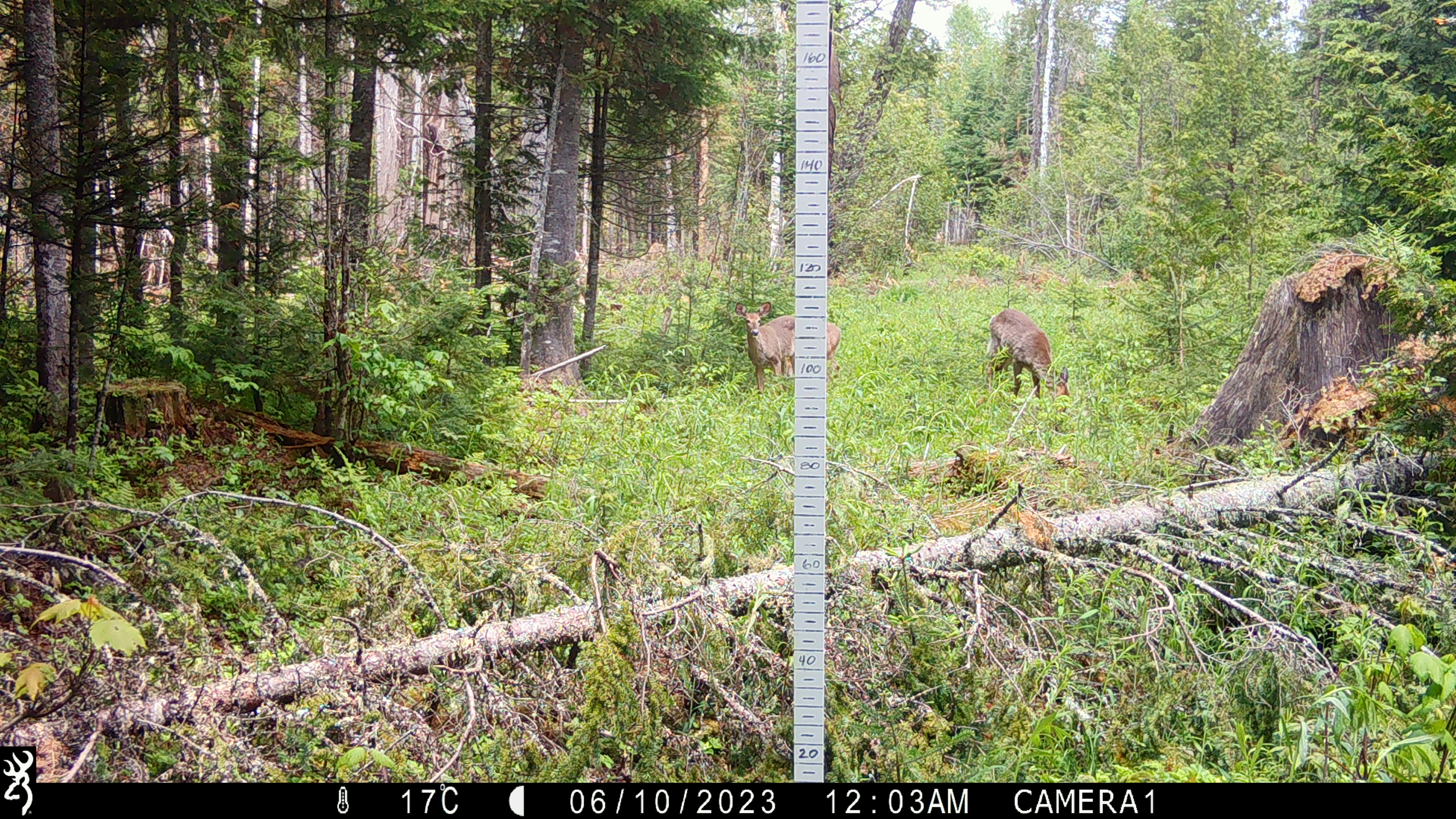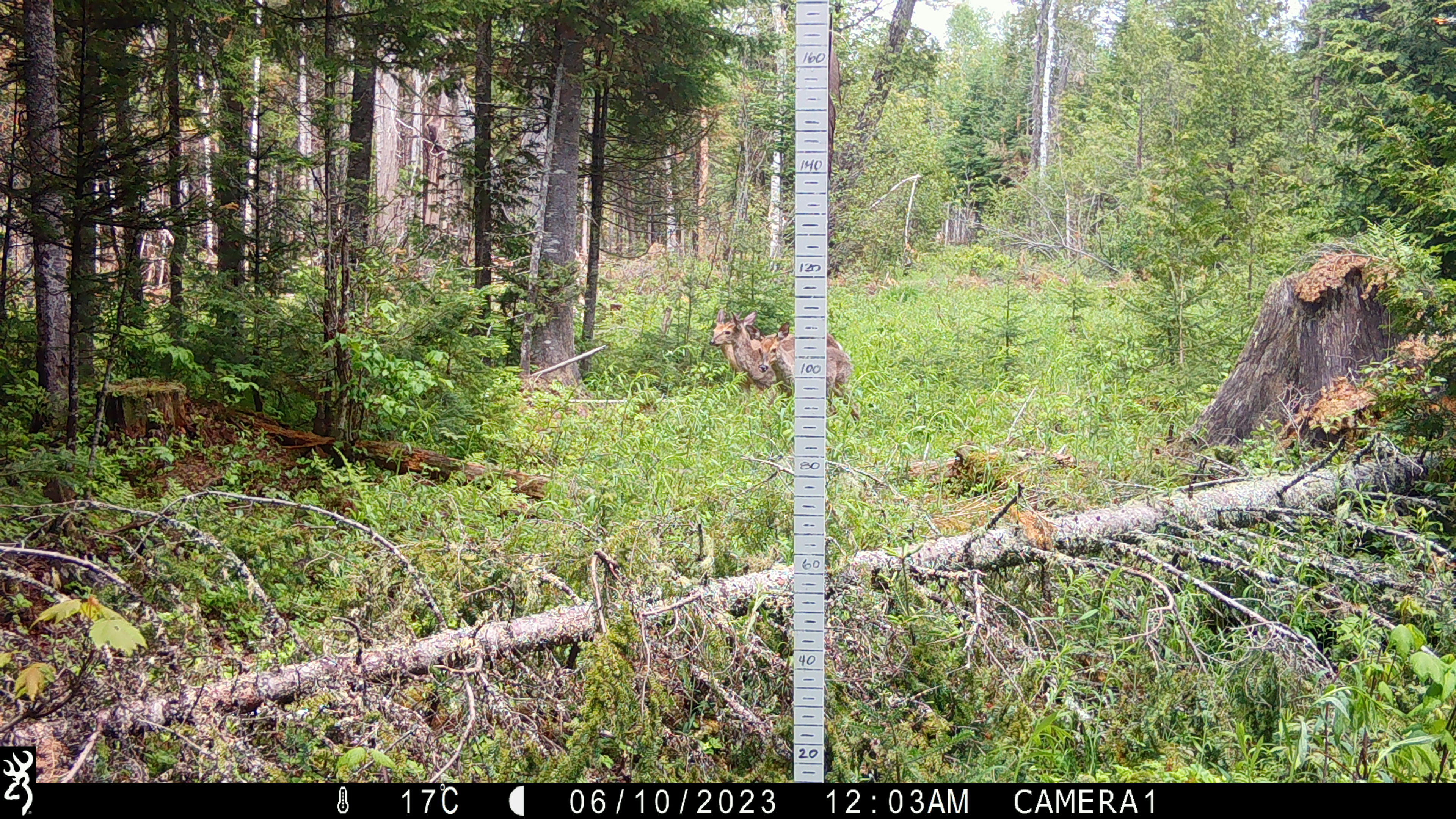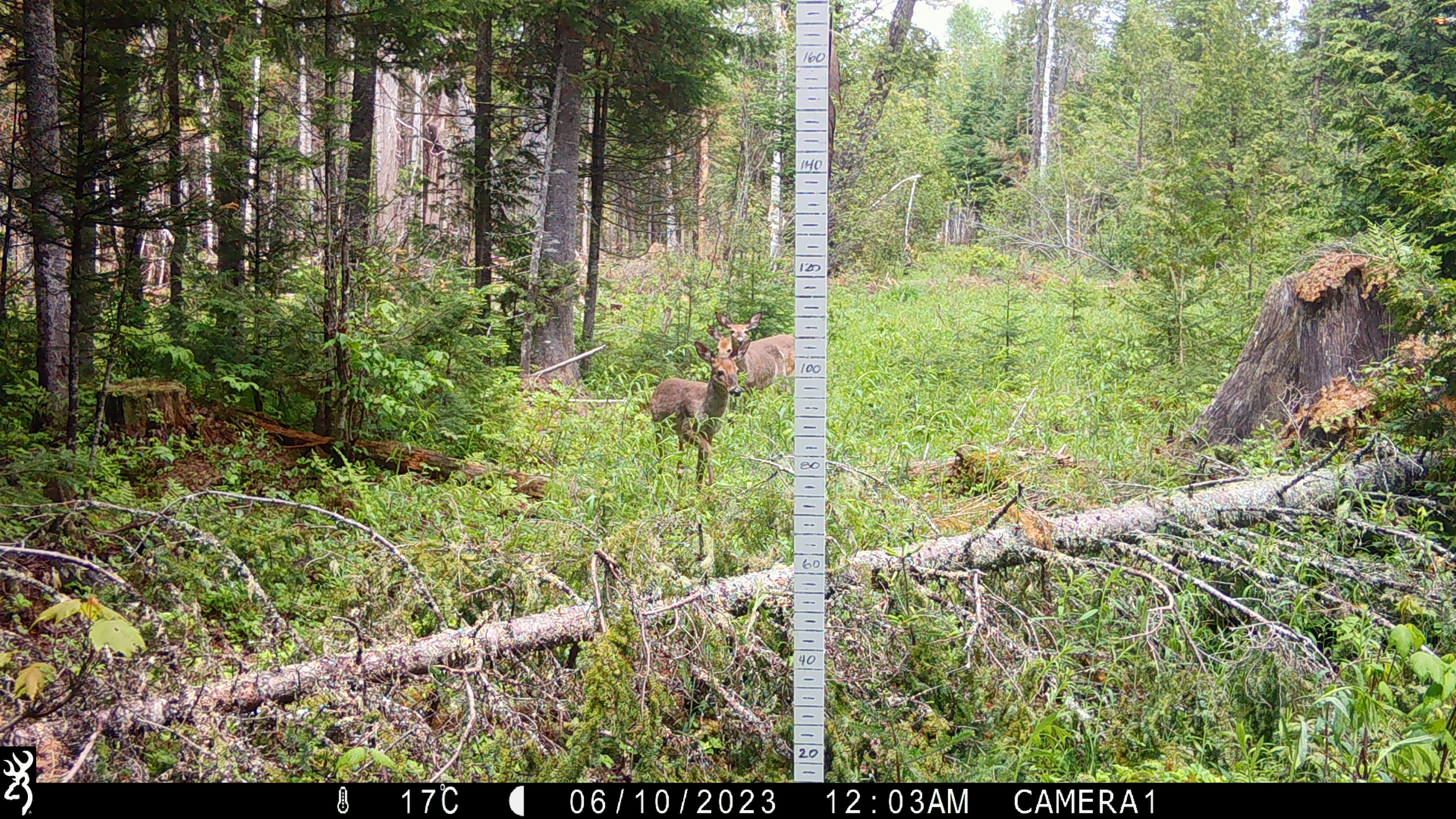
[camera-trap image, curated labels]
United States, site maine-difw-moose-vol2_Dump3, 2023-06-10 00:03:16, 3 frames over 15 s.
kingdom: Animalia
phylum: Chordata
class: Mammalia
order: Artiodactyla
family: Cervidae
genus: Odocoileus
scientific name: Odocoileus virginianus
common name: white-tailed deer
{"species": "white-tailed deer (Odocoileus virginianus)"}